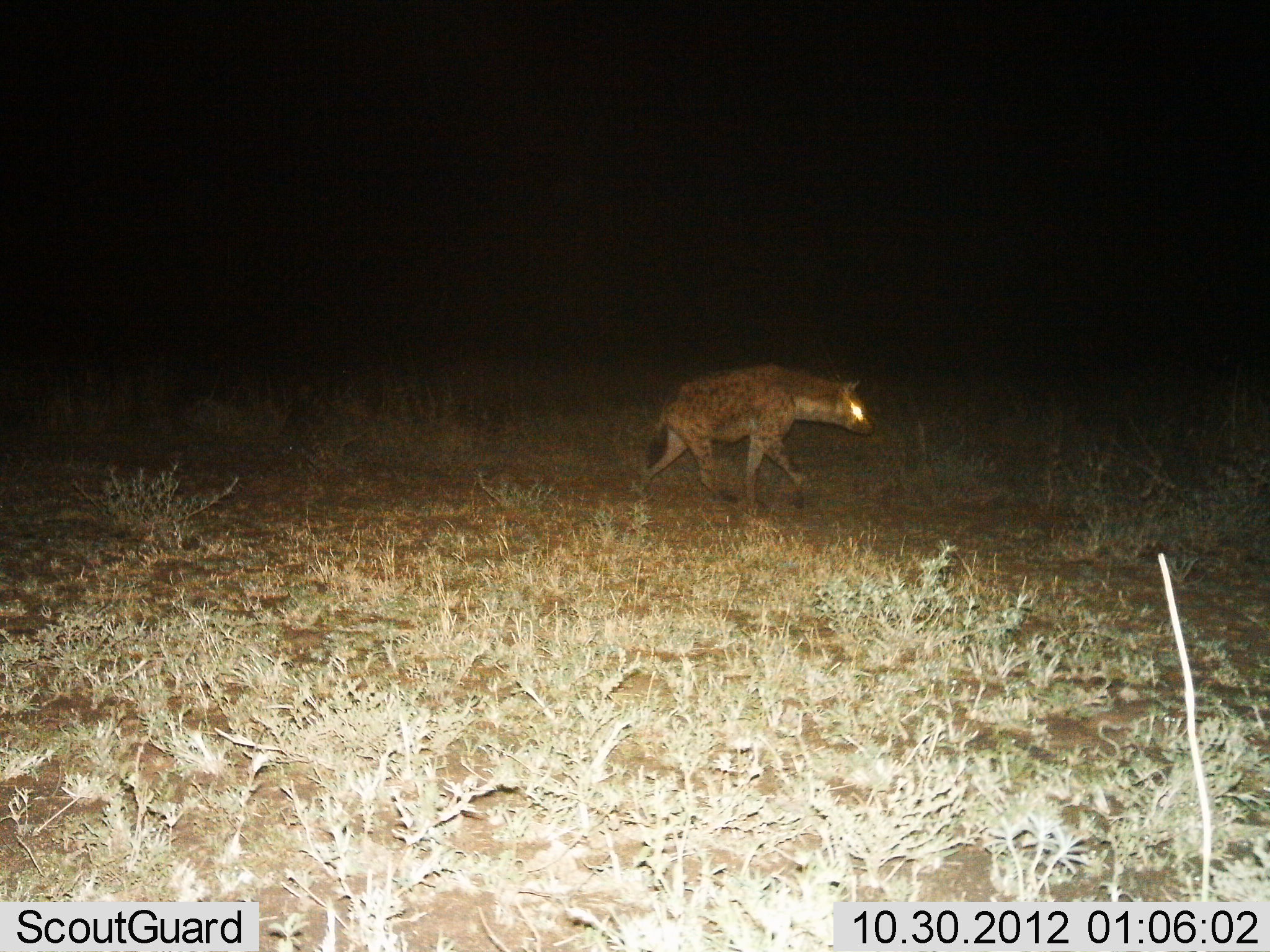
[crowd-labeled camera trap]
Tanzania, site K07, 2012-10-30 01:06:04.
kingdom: Animalia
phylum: Chordata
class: Mammalia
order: Carnivora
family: Hyaenidae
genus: Crocuta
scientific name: Crocuta crocuta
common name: spotted hyena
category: hyenaspotted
Hyenaspotted (spotted hyena) (Crocuta crocuta), count 1. Behavior (volunteer vote fractions): standing 10%, resting 0%, moving 90%, interacting 0%. Young present (vote fraction): 0%. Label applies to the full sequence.